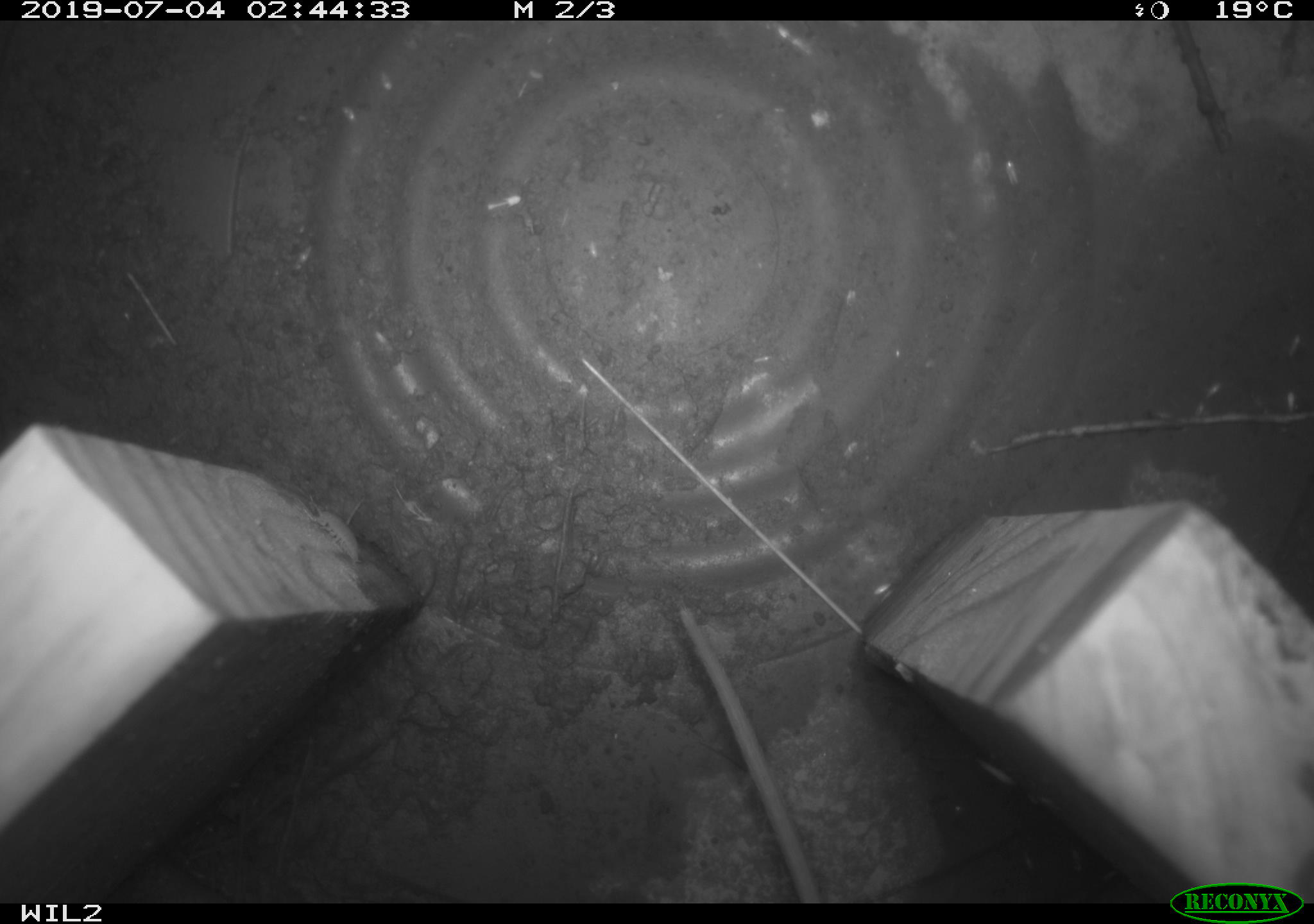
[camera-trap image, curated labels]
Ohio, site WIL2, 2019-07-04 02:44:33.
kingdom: Animalia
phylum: Chordata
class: Mammalia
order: Rodentia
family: Cricetidae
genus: Peromyscus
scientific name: Peromyscus leucopus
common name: white-footed mouse